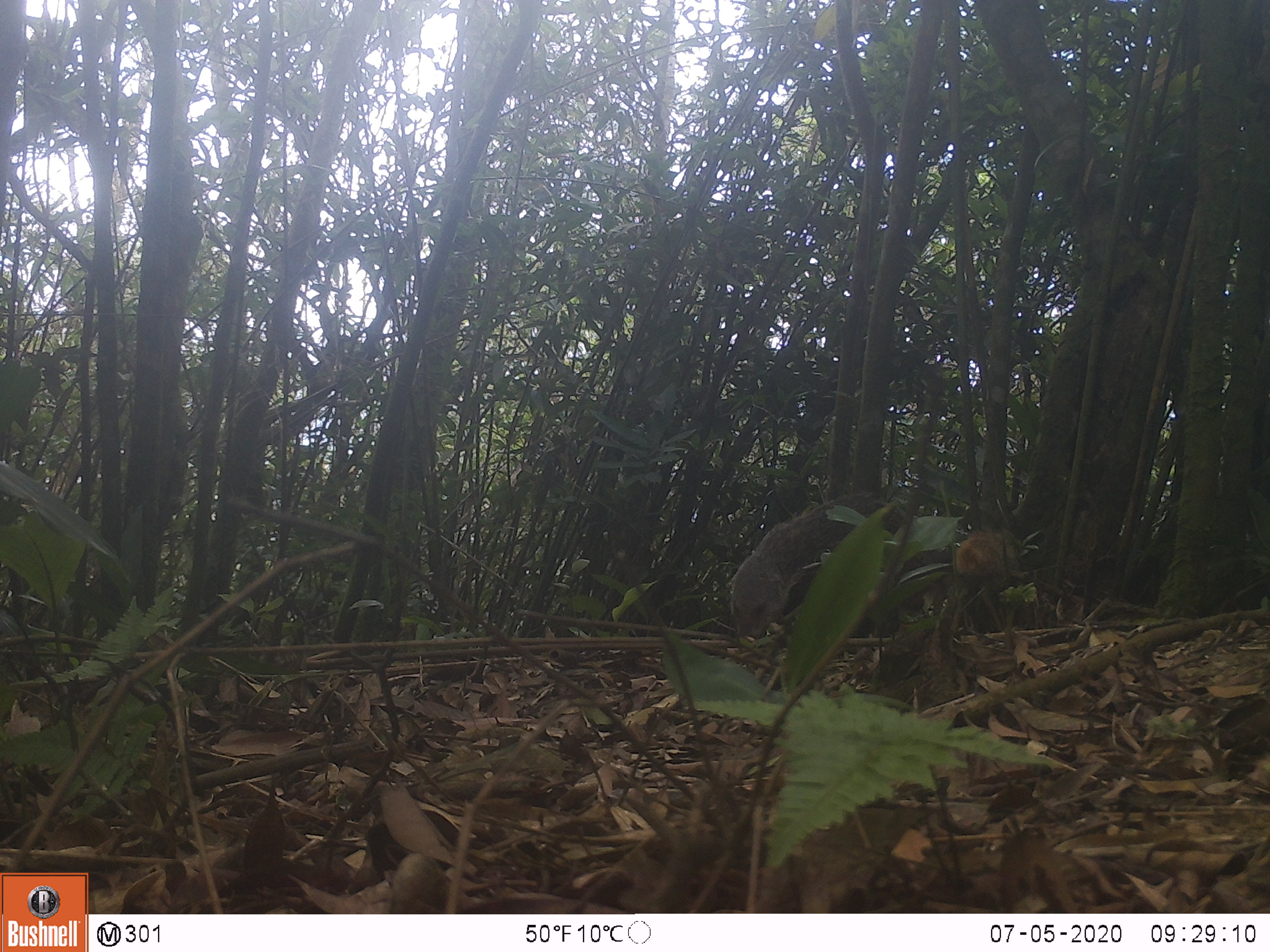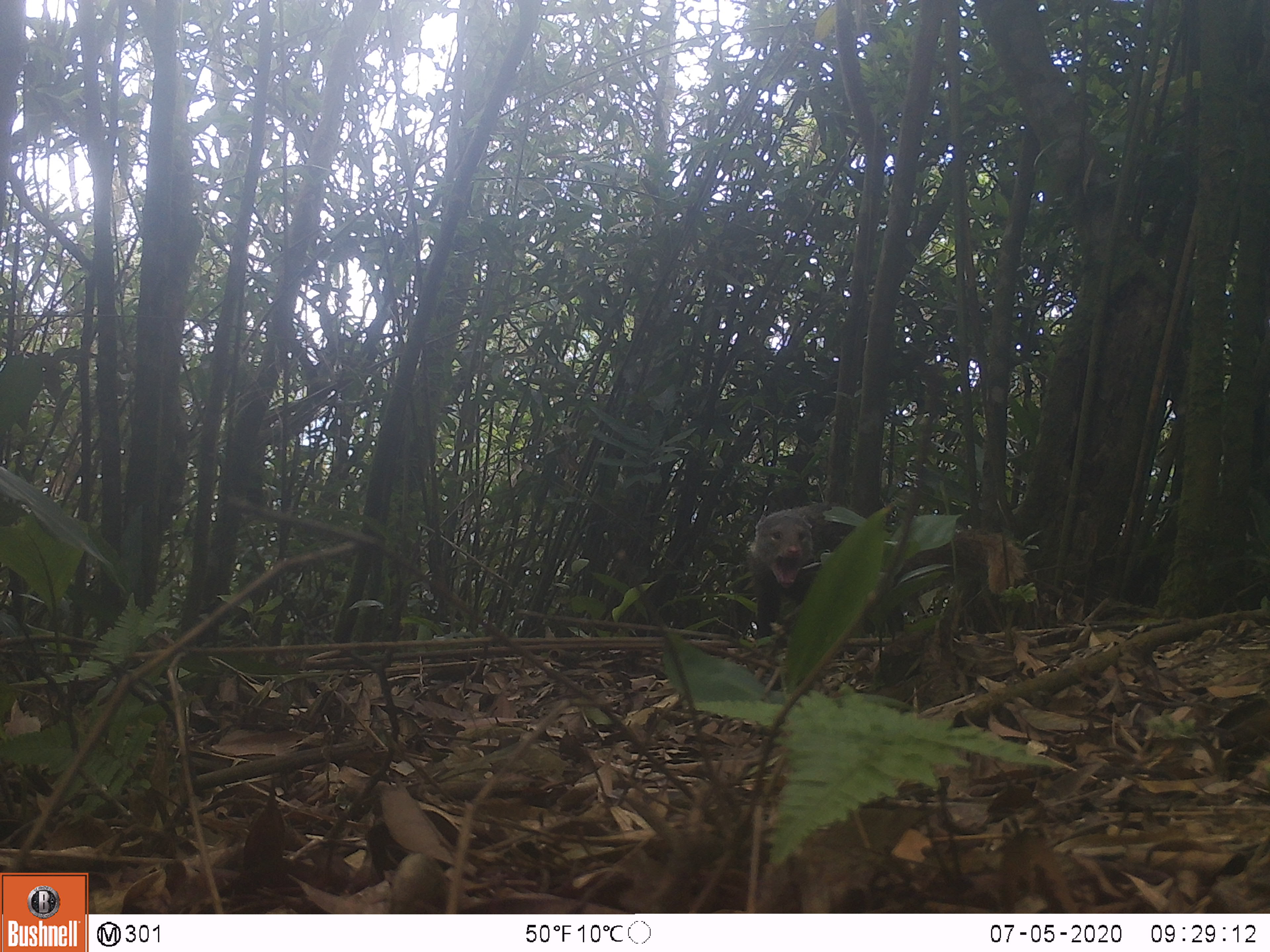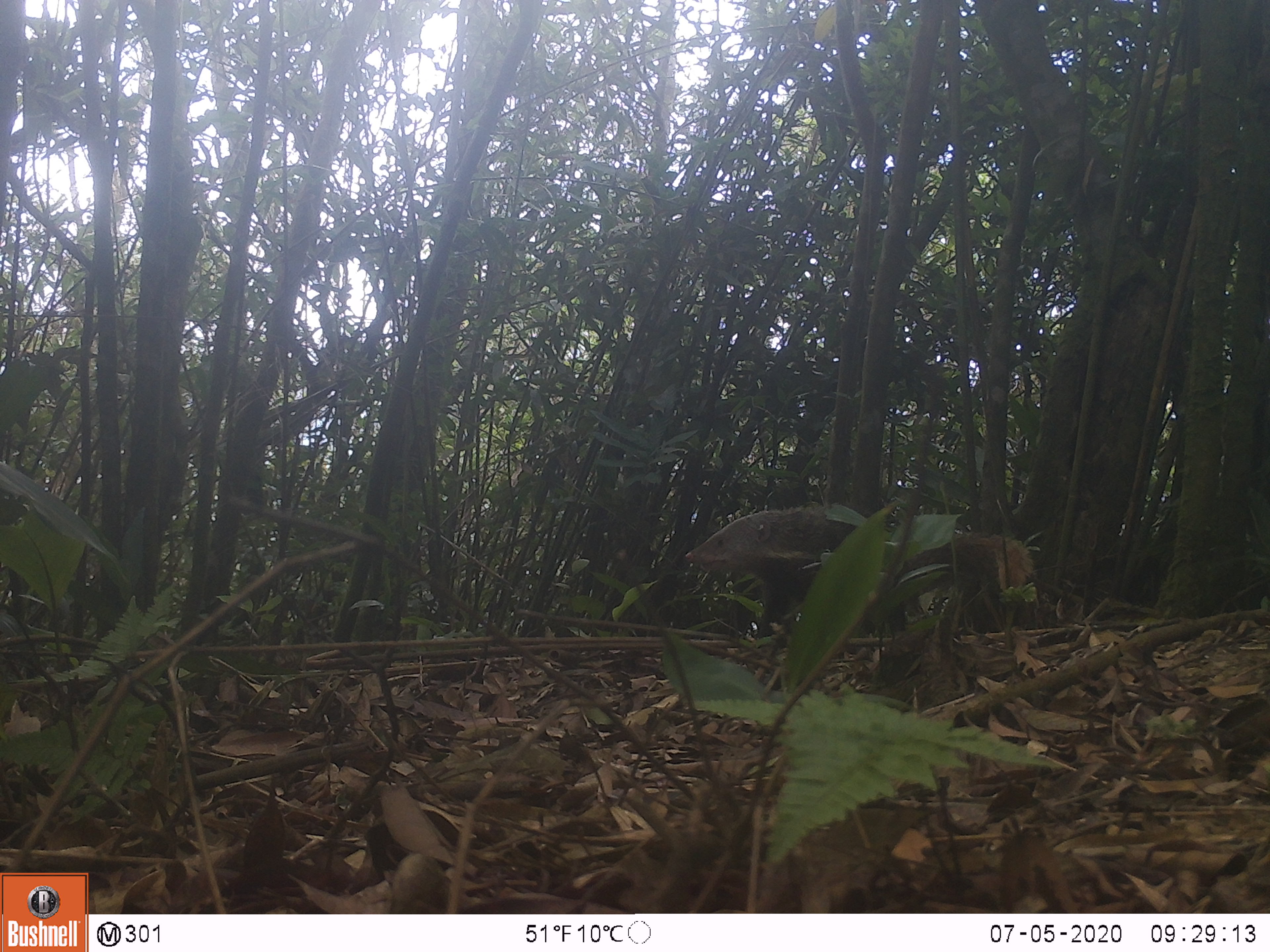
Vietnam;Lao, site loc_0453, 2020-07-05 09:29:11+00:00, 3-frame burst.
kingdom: Animalia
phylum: Chordata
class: Mammalia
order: Carnivora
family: Herpestidae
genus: Urva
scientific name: Urva urva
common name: crab-eating mongoose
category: crab eating mongoose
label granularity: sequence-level